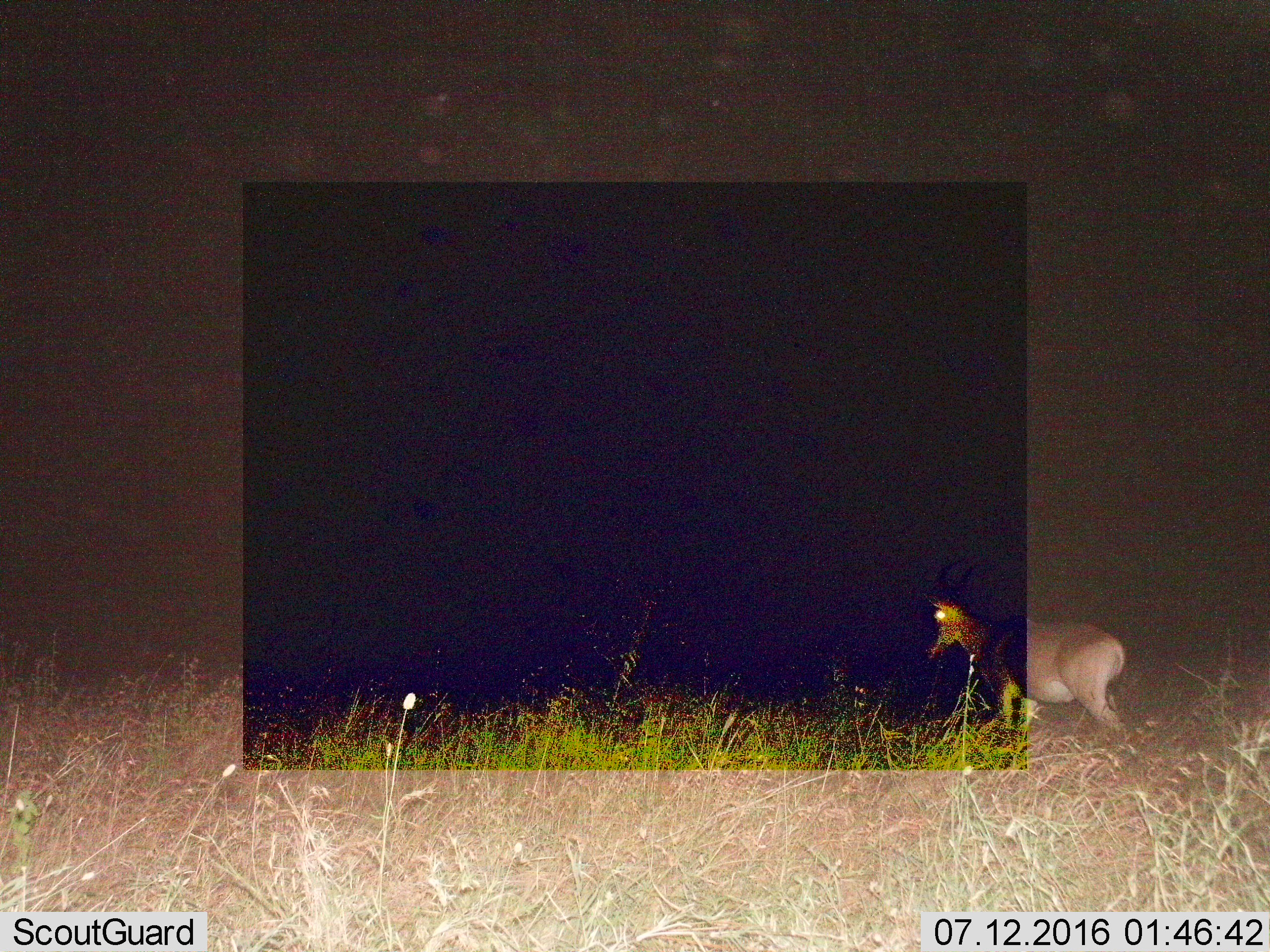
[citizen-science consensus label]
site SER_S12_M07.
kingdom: Animalia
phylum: Chordata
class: Mammalia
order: Artiodactyla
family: Bovidae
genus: Alcelaphus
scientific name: Alcelaphus buselaphus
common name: hartebeest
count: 1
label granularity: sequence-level